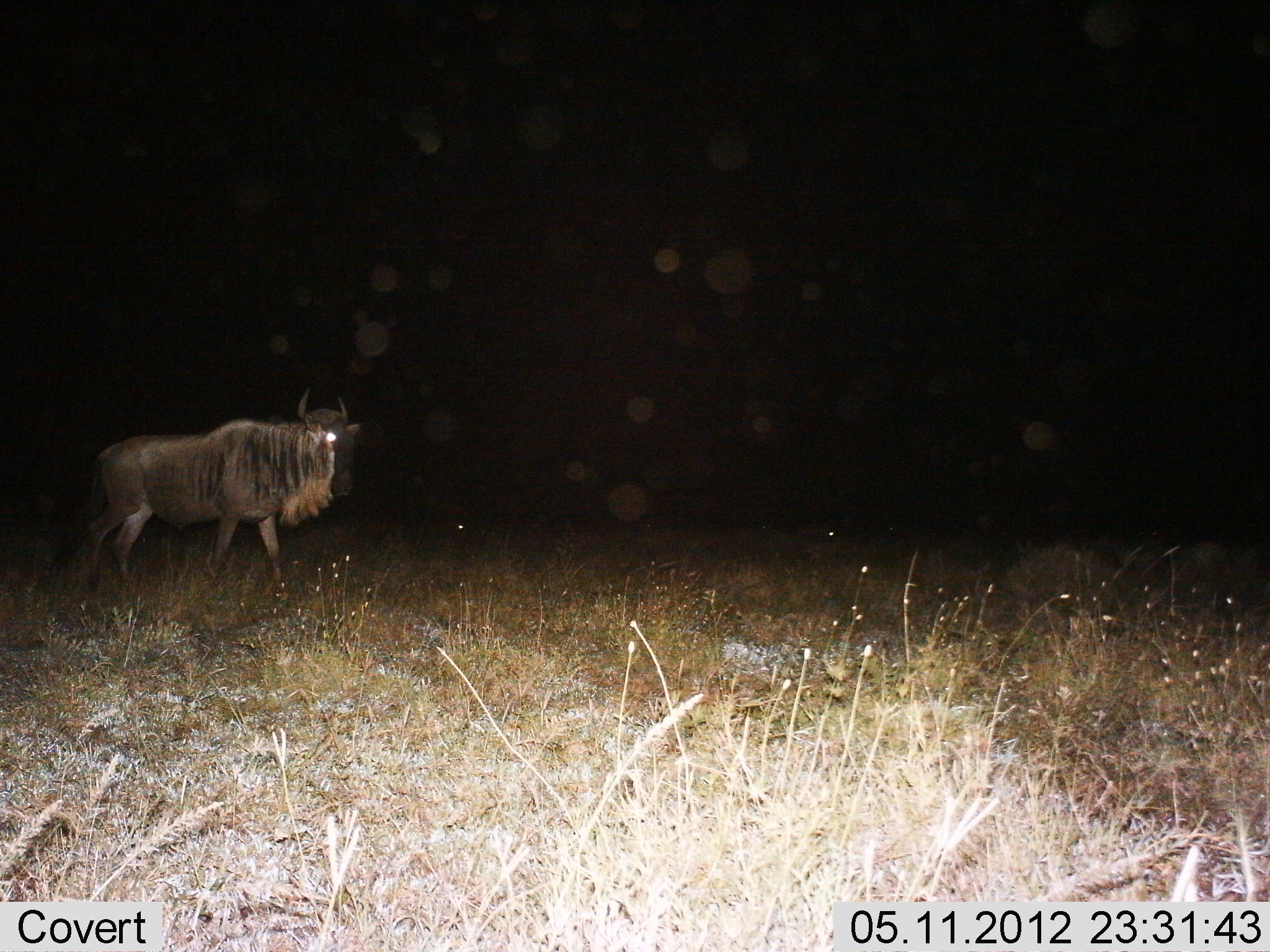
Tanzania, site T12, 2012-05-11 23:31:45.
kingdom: Animalia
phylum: Chordata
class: Mammalia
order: Artiodactyla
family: Bovidae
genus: Connochaetes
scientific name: Connochaetes taurinus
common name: blue wildebeest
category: wildebeest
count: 1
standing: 10%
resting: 0%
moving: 90%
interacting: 0%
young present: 0%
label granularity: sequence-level